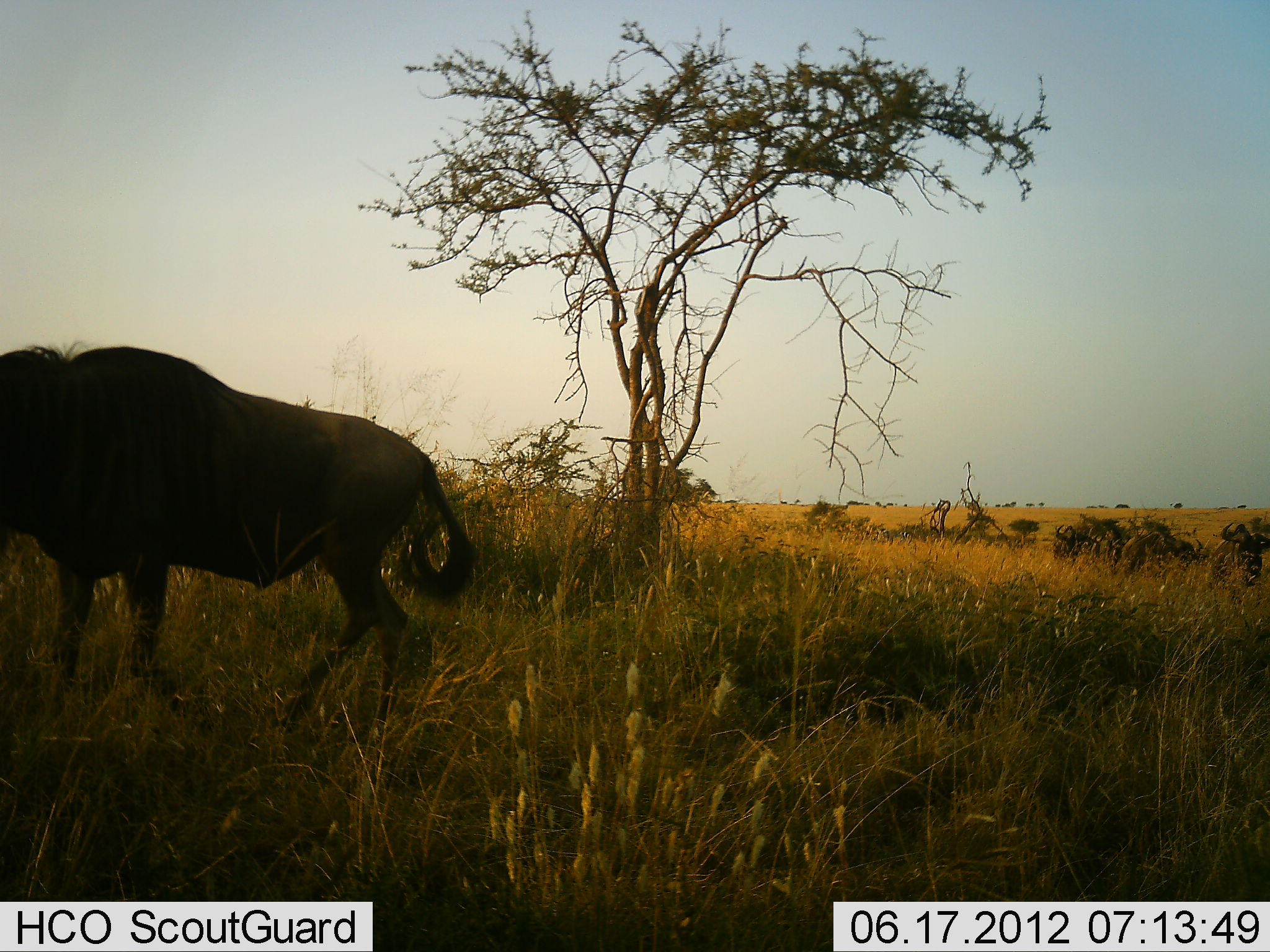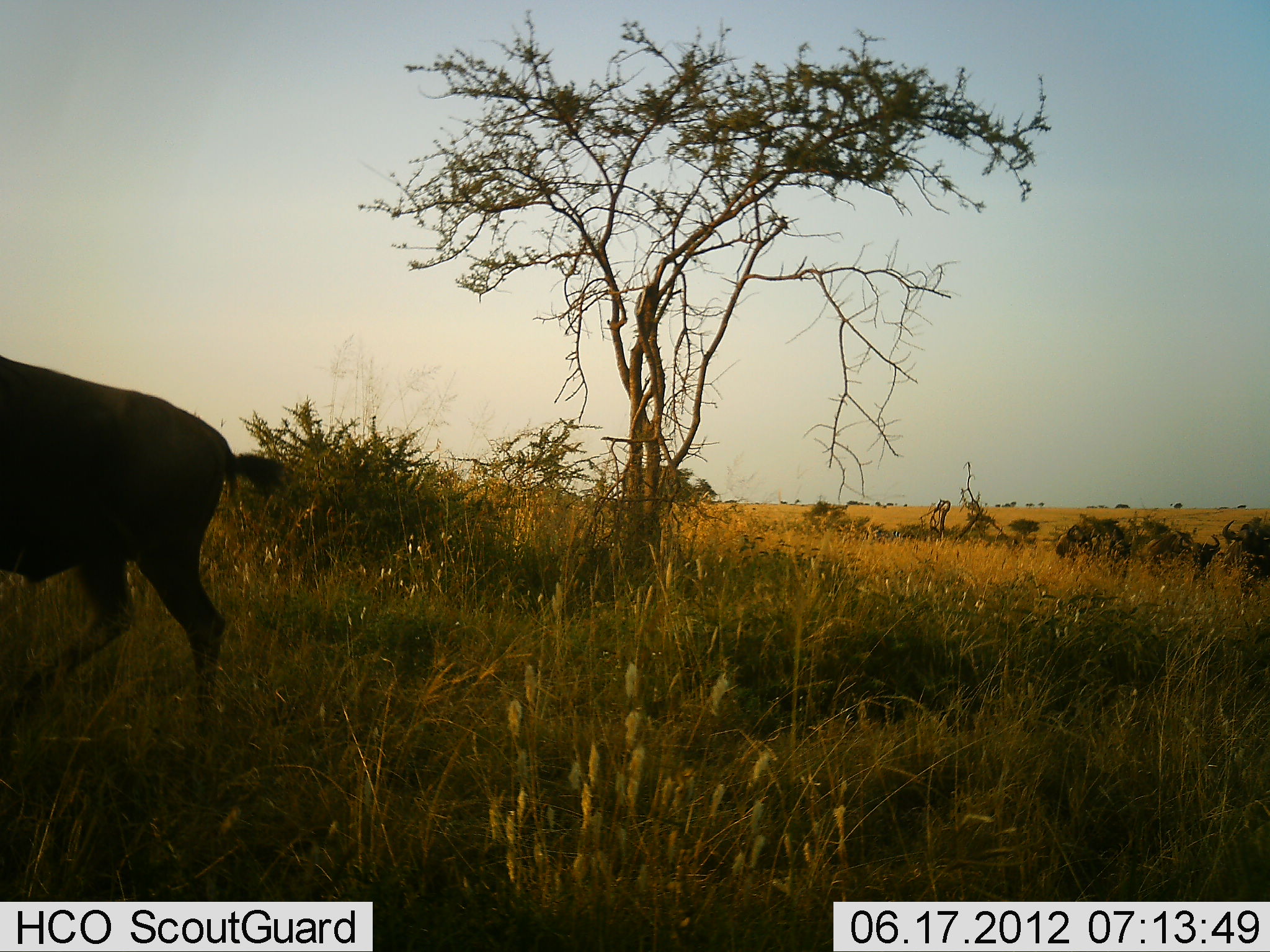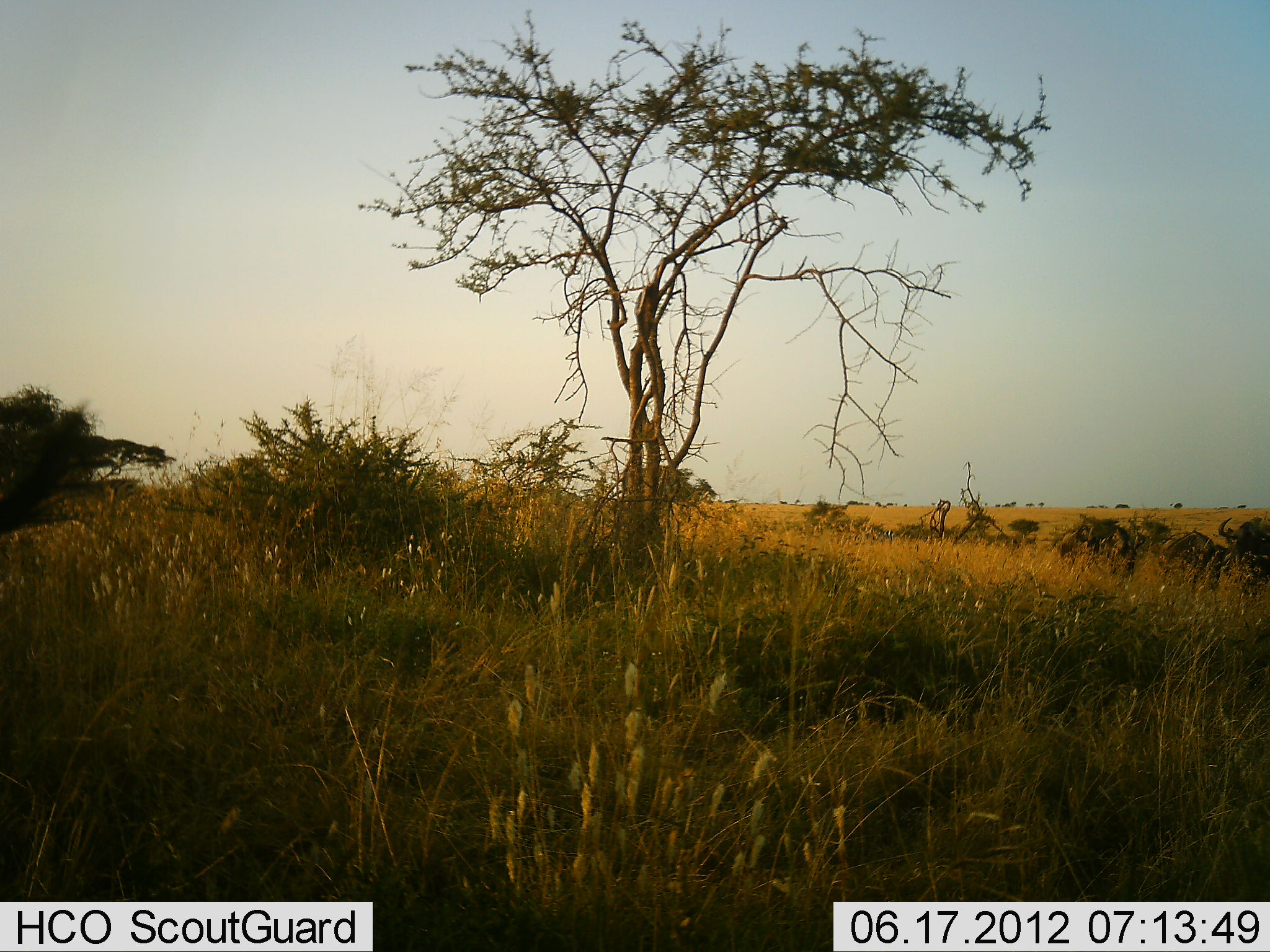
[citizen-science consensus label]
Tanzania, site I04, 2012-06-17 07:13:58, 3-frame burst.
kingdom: Animalia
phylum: Chordata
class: Mammalia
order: Artiodactyla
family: Bovidae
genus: Connochaetes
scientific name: Connochaetes taurinus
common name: blue wildebeest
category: wildebeest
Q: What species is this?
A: Wildebeest (blue wildebeest) (Connochaetes taurinus).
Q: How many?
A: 4.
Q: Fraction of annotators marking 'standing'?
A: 20%.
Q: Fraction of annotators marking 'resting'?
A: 0%.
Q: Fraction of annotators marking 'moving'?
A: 100%.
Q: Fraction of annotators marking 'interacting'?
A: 0%.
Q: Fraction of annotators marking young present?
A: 0%.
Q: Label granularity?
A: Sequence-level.